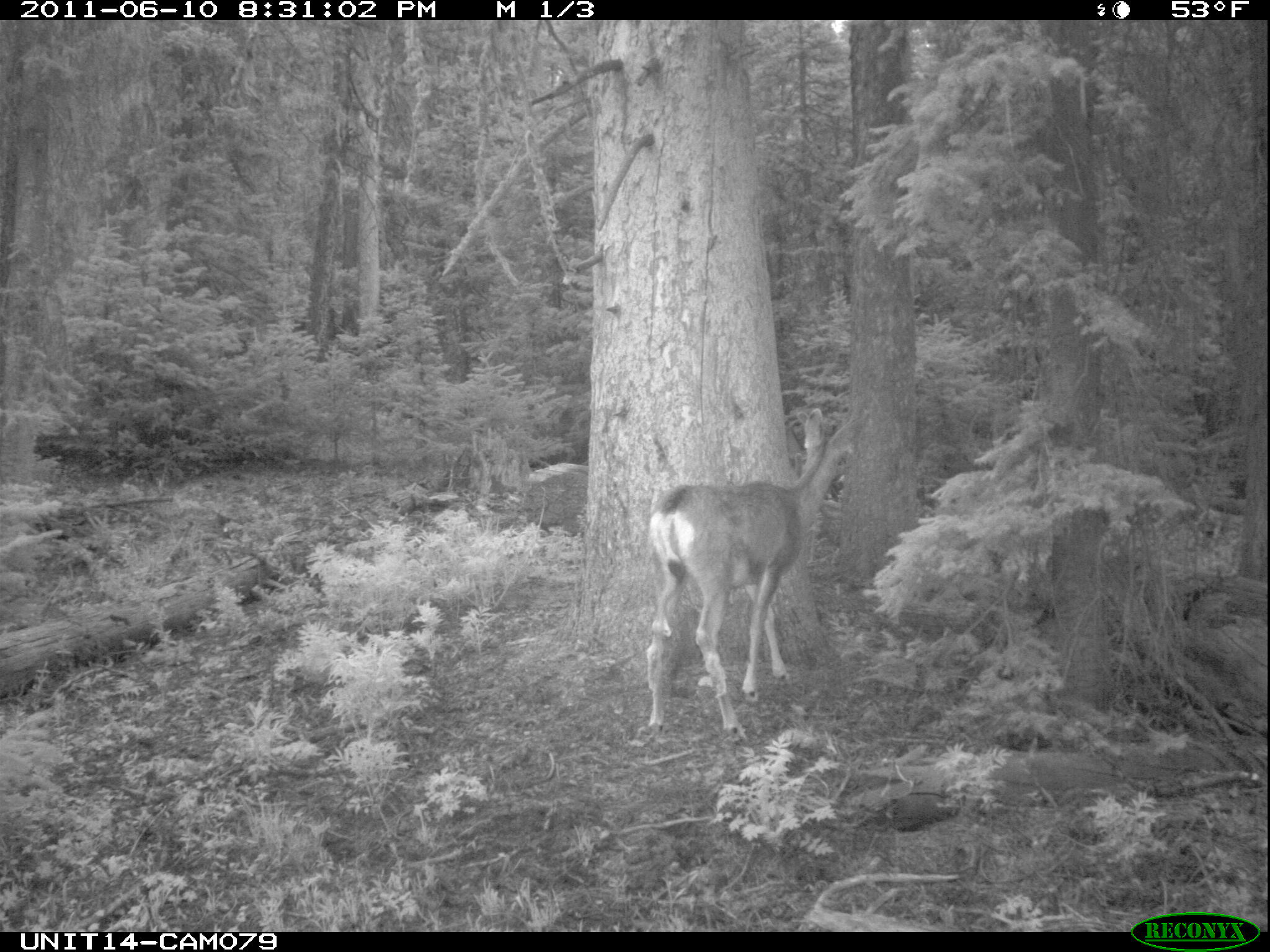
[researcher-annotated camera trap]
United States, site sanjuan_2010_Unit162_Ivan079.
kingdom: Animalia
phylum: Chordata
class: Mammalia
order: Artiodactyla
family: Cervidae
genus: Odocoileus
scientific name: Odocoileus hemionus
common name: mule deer